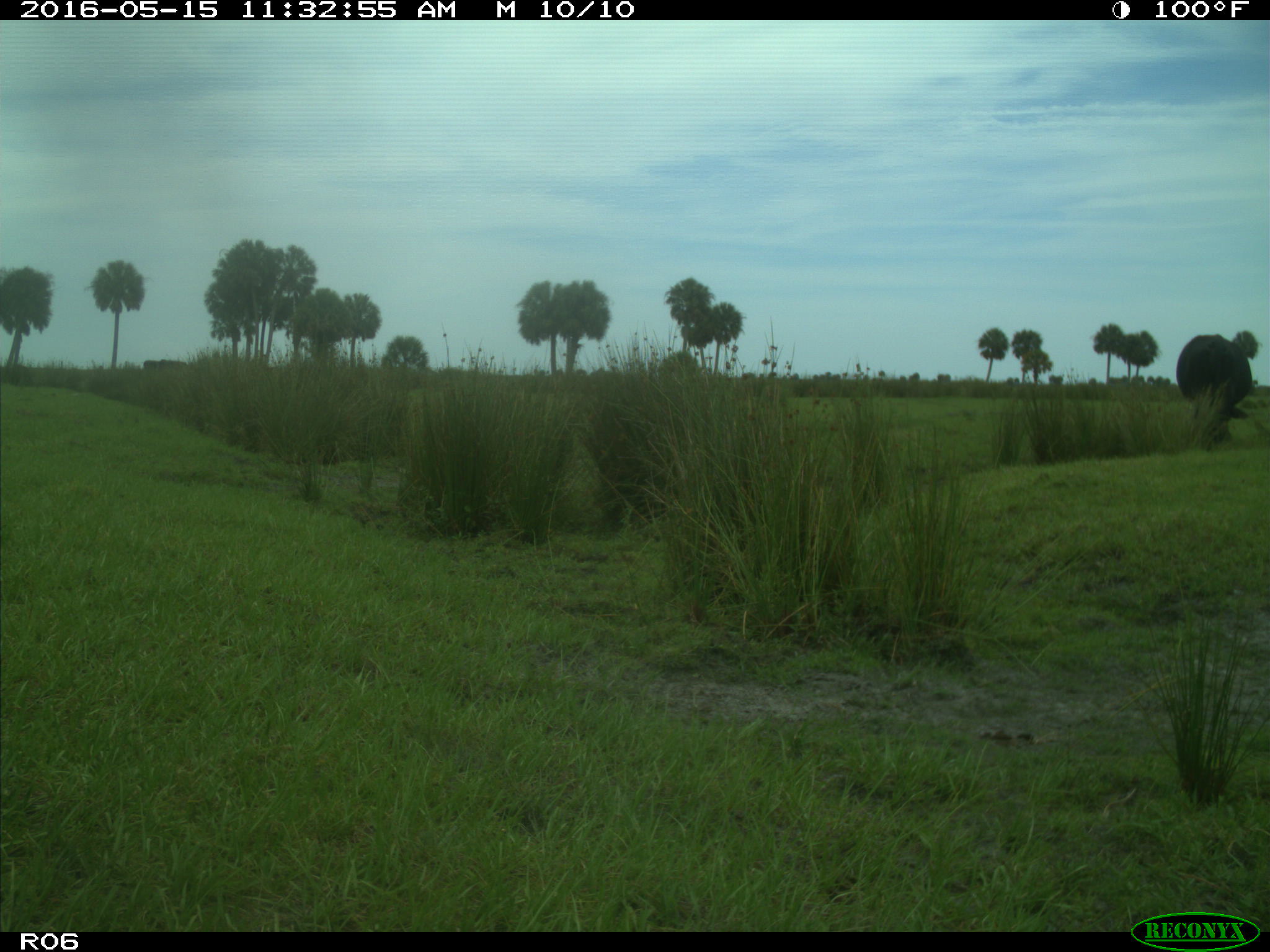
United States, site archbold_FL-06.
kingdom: Animalia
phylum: Chordata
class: Mammalia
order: Artiodactyla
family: Bovidae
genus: Bos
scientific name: Bos taurus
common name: domestic cow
Bos taurus (domestic cow).